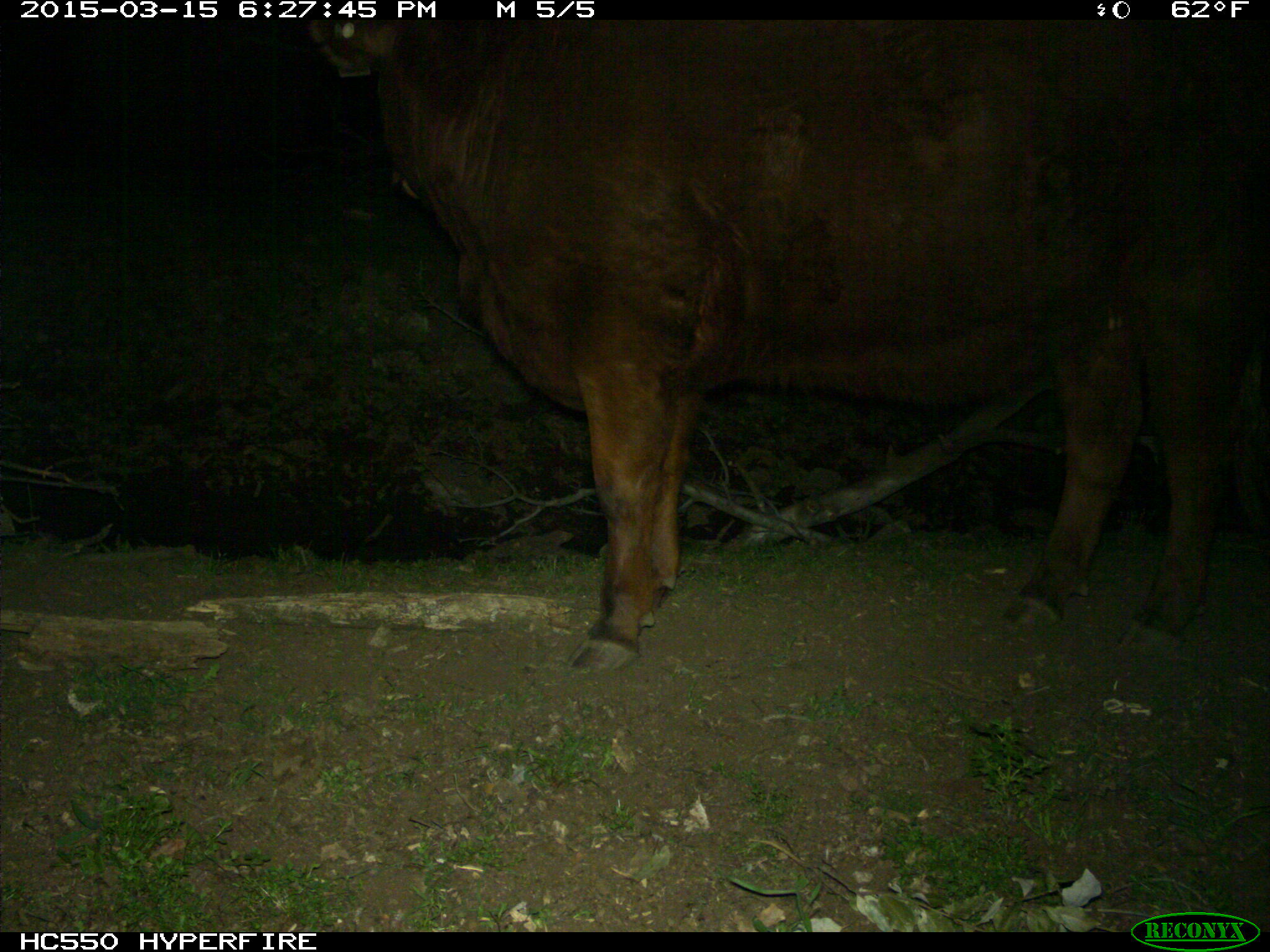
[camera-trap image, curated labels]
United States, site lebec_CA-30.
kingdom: Animalia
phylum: Chordata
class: Mammalia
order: Artiodactyla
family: Bovidae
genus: Bos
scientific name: Bos taurus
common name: domestic cow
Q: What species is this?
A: Bos taurus (domestic cow).